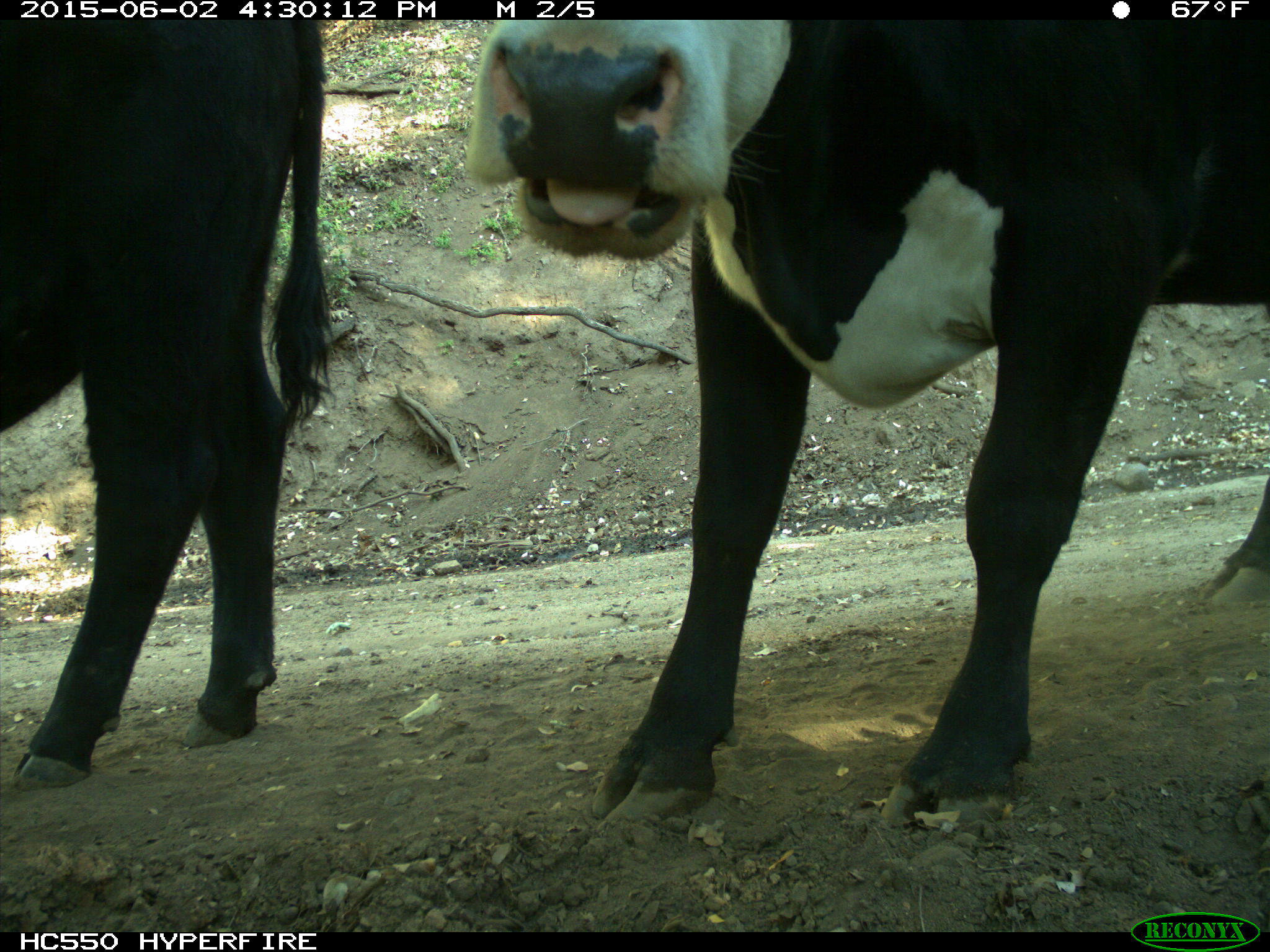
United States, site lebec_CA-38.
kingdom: Animalia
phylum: Chordata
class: Mammalia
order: Artiodactyla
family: Bovidae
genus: Bos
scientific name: Bos taurus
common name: domestic cow